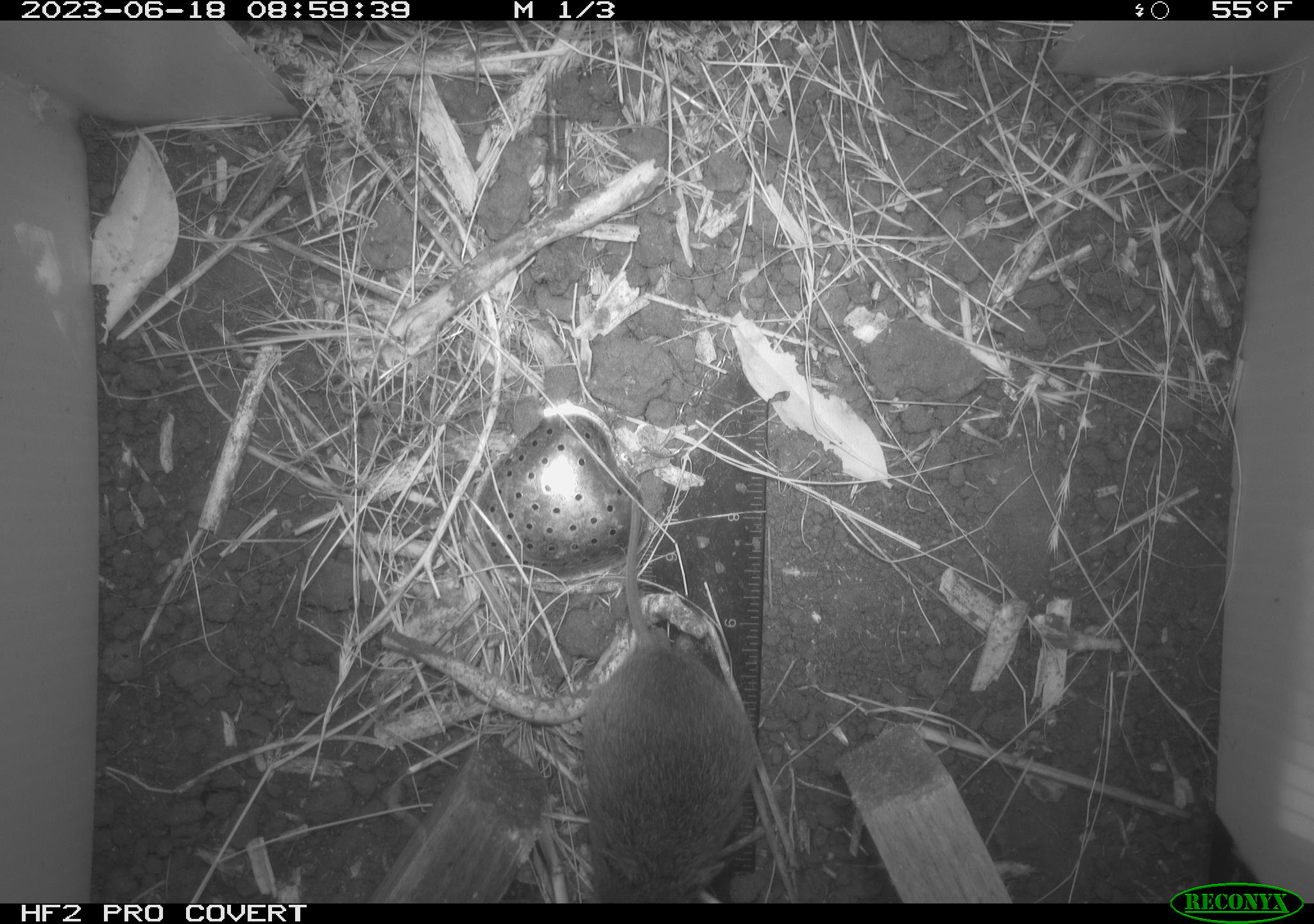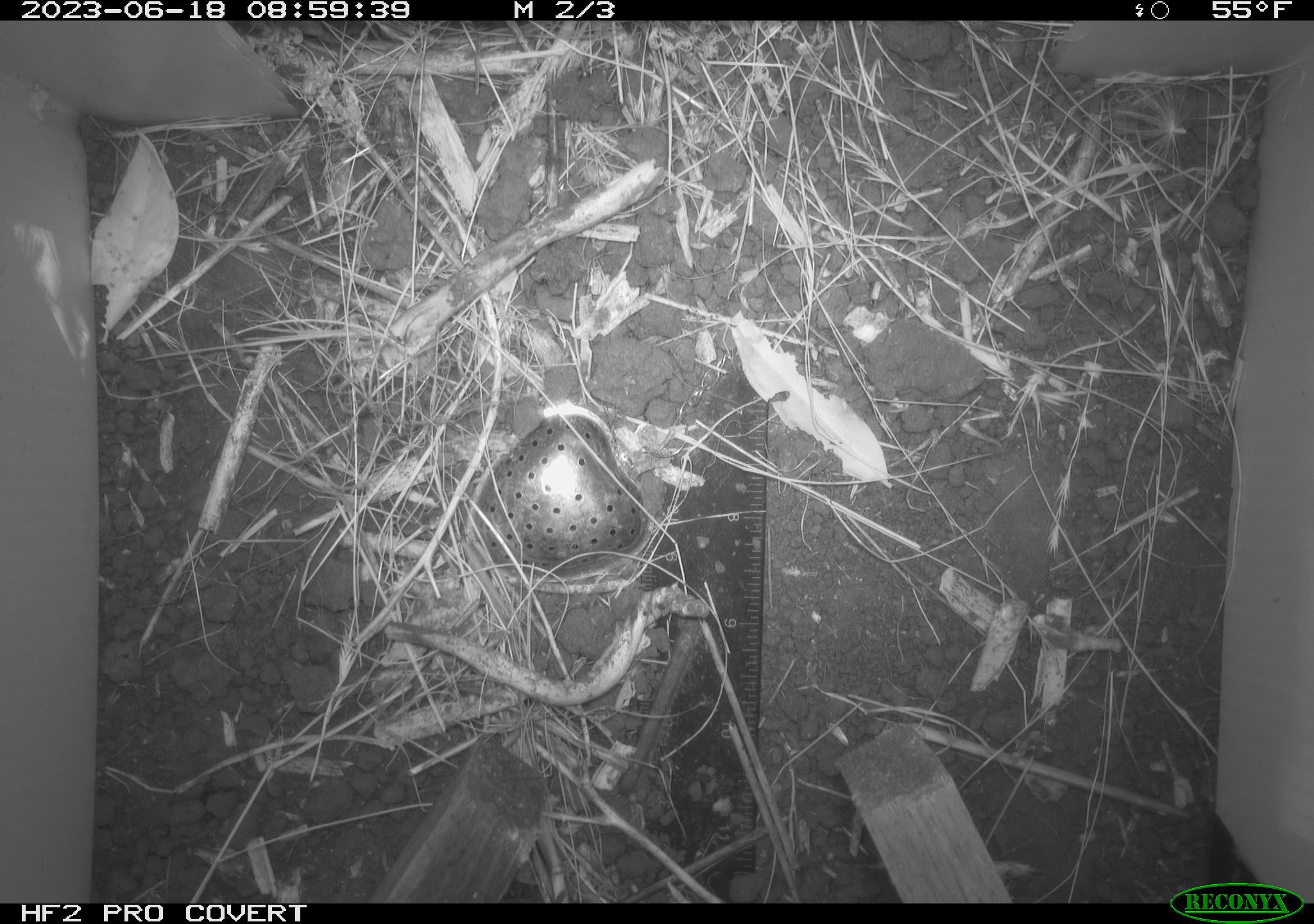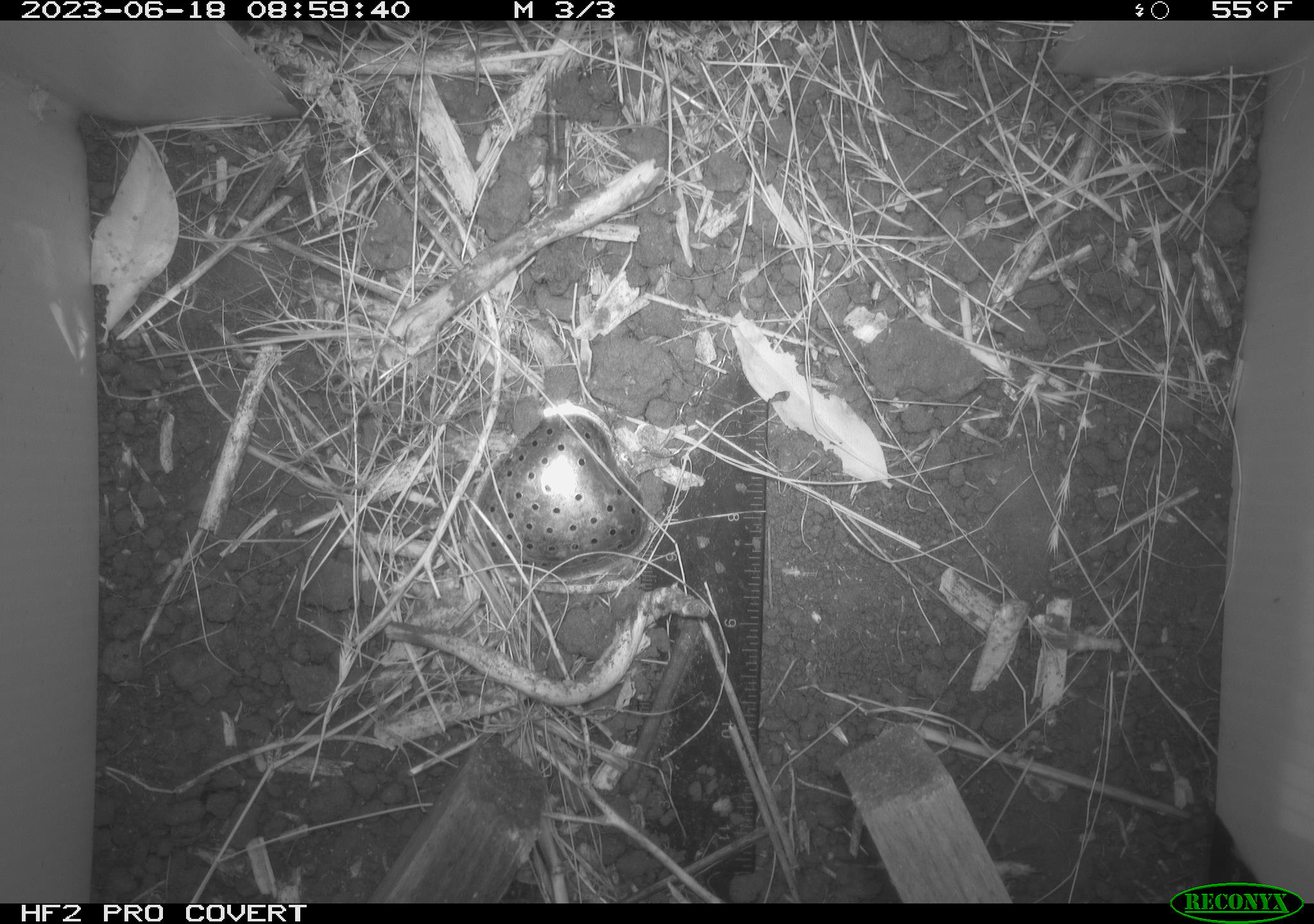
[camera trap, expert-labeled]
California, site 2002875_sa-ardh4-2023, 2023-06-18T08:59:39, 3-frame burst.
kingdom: Animalia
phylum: Chordata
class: Mammalia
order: Rodentia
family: Cricetidae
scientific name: Arvicolinae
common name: voles, lemmings, and muskrats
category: arvicolinae subfamily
Arvicolinae subfamily (voles, lemmings, and muskrats) (Arvicolinae).